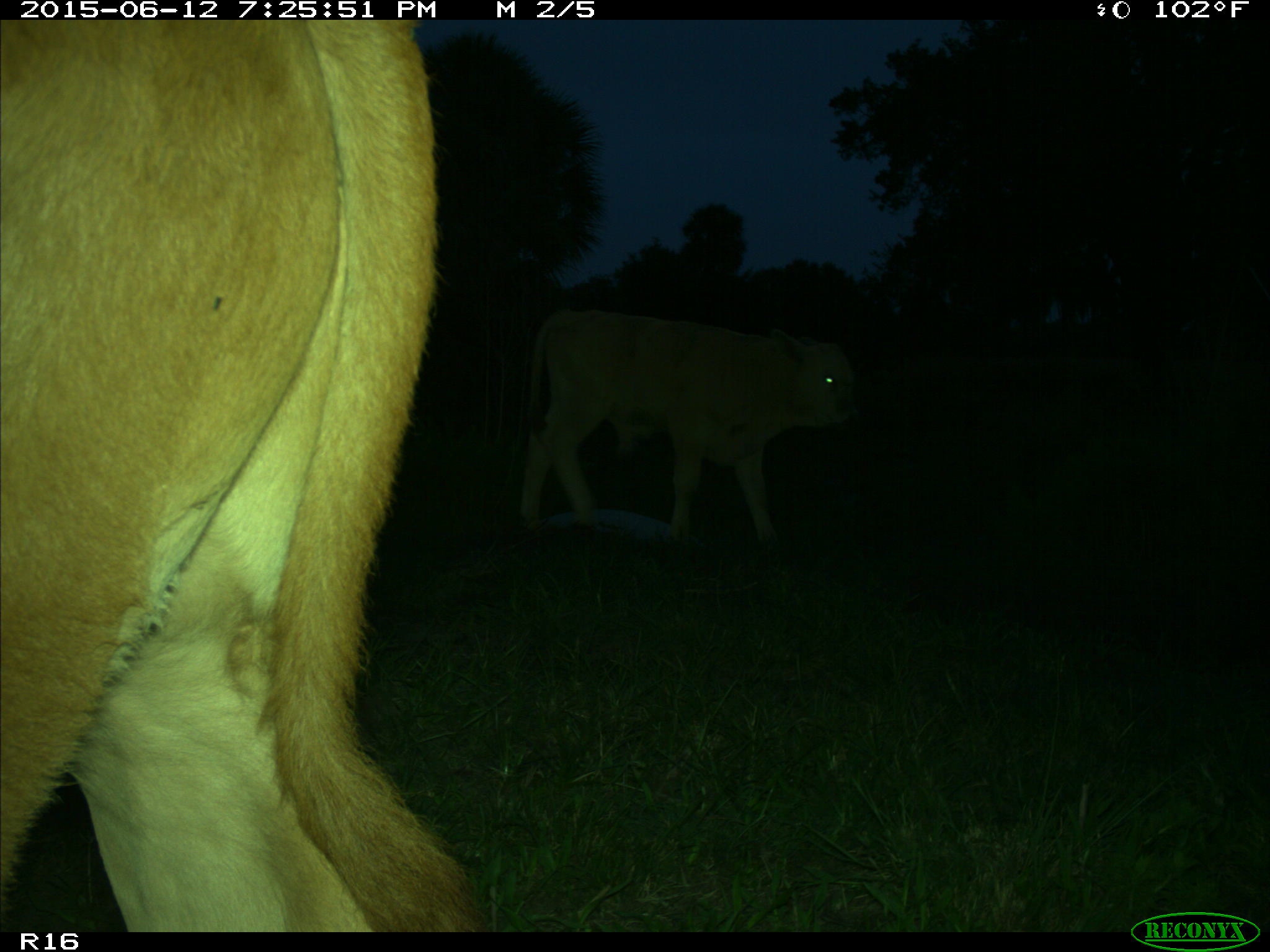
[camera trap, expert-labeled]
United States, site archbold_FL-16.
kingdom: Animalia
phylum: Chordata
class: Mammalia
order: Artiodactyla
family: Bovidae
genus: Bos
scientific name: Bos taurus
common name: domestic cow